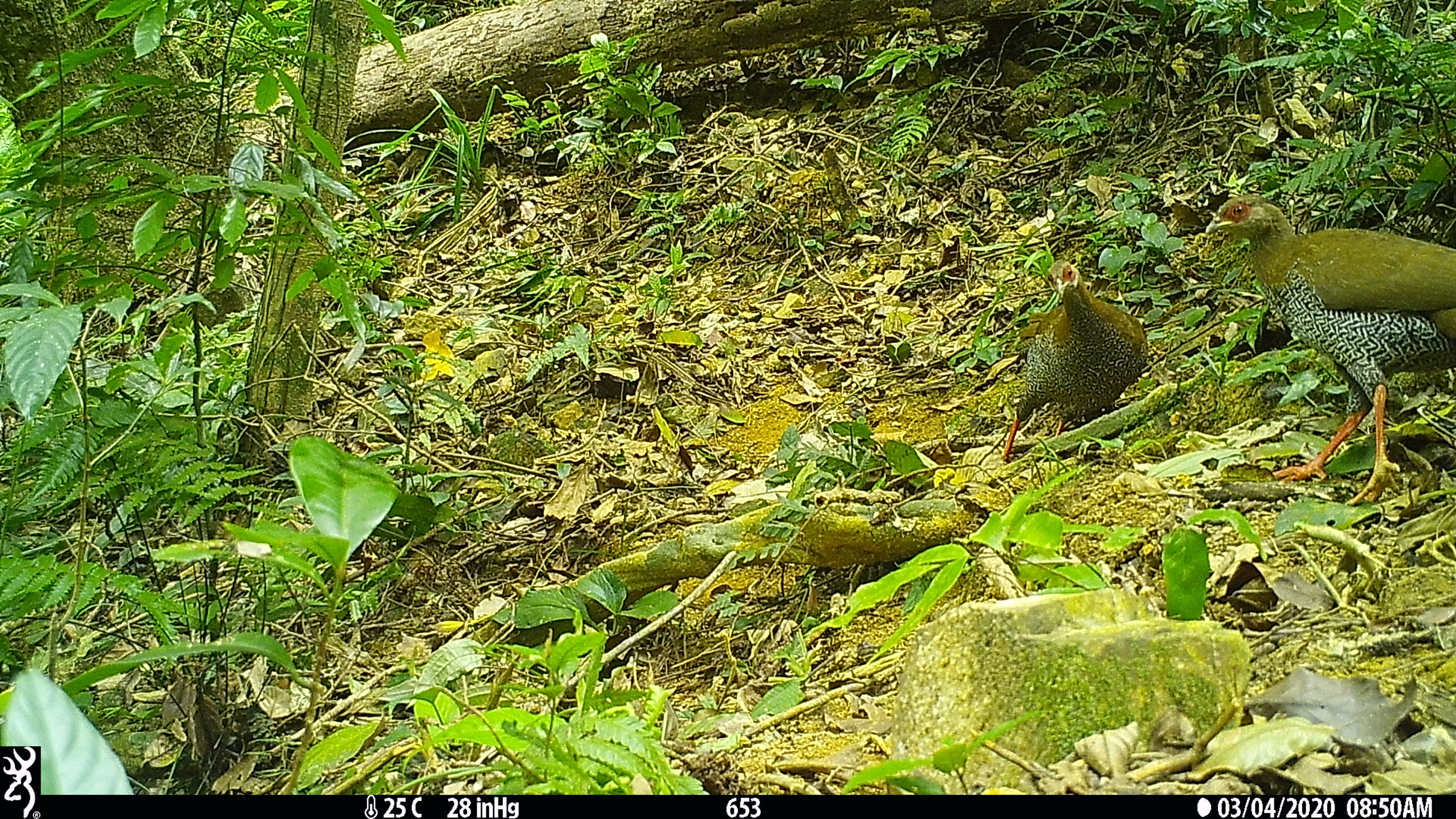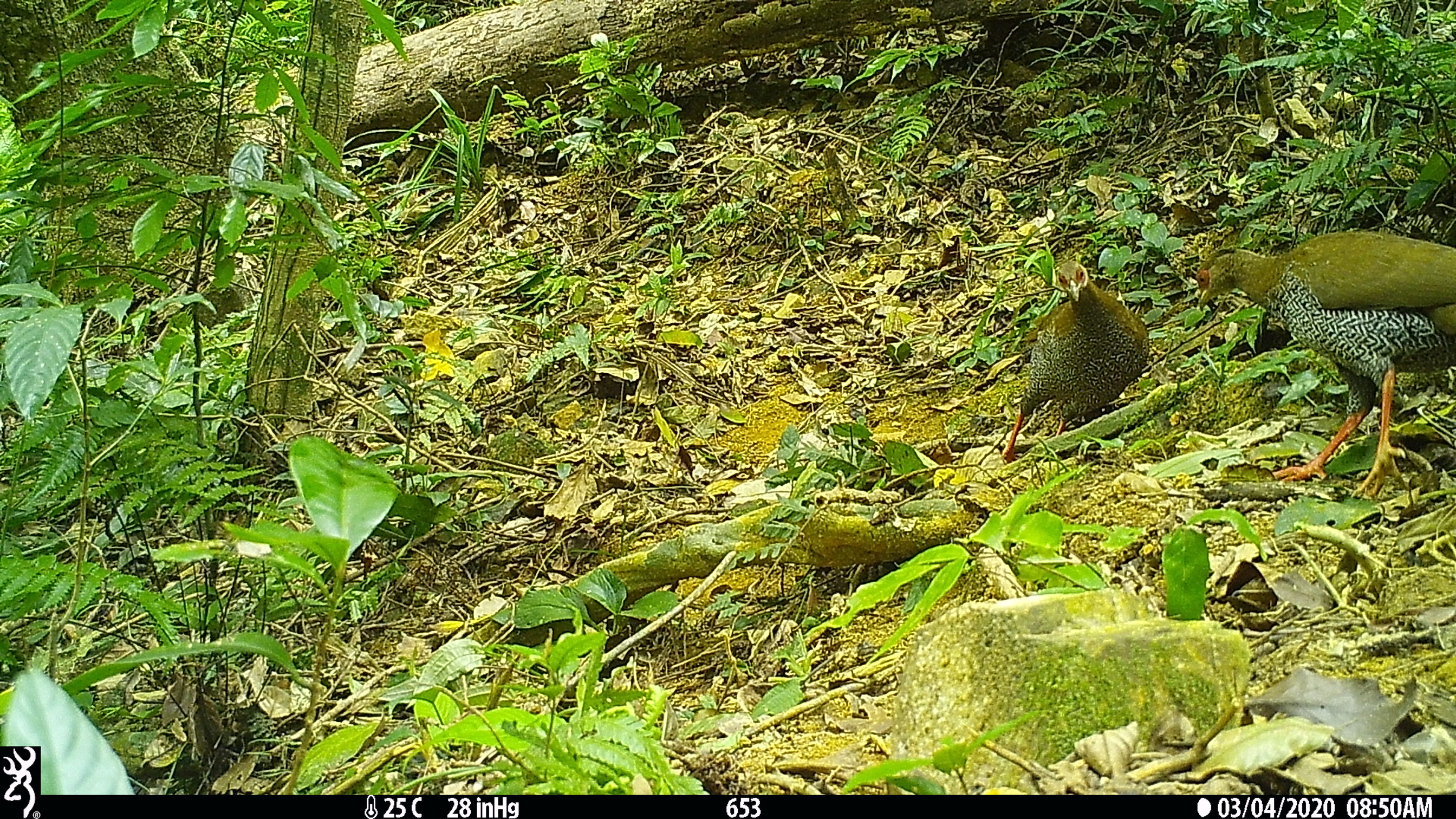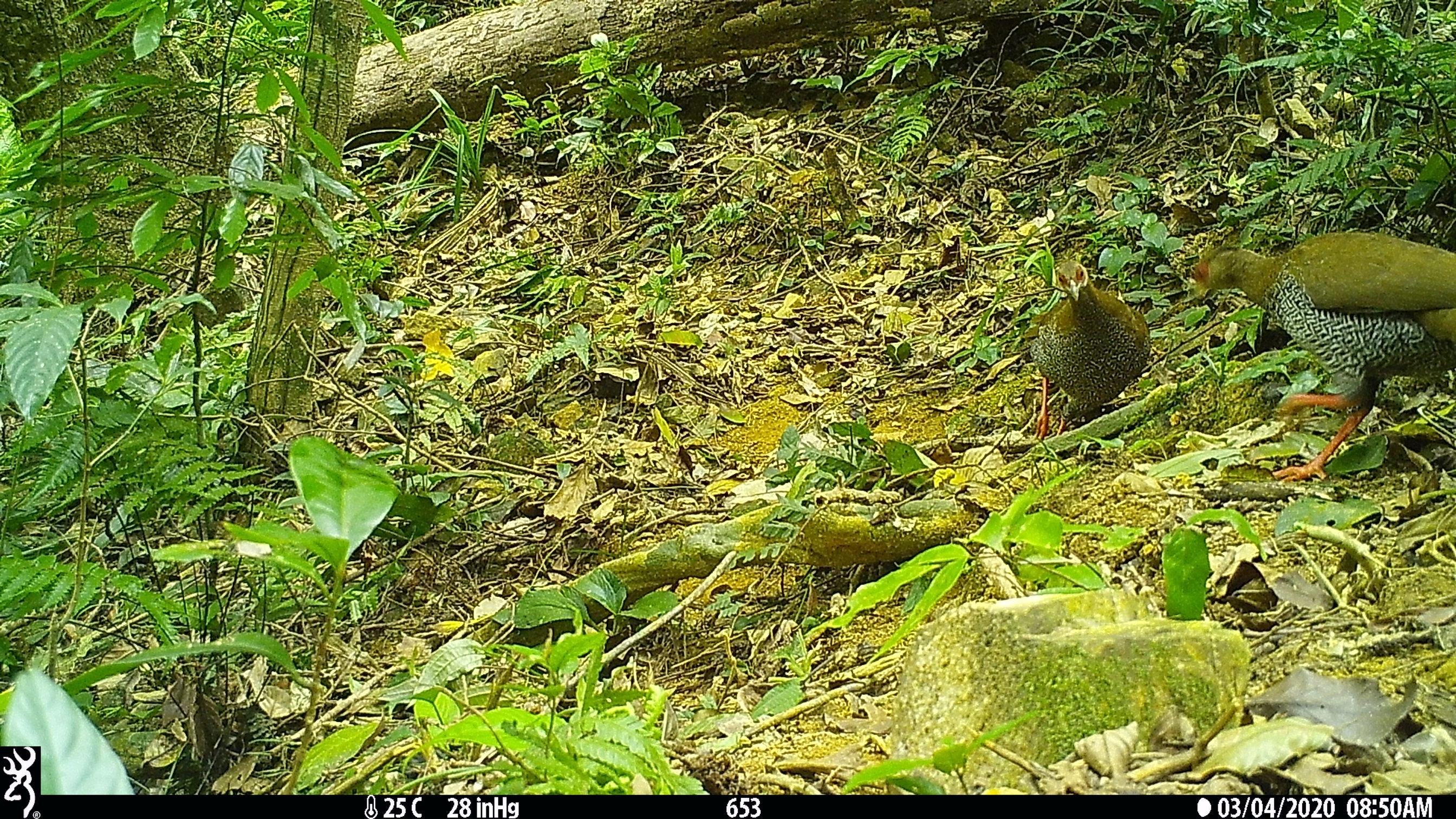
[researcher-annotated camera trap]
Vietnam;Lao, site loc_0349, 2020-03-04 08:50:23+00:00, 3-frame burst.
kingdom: Animalia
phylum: Chordata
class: Aves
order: Galliformes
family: Phasianidae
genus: Lophura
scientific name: Lophura nycthemera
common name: silver pheasant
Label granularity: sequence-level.